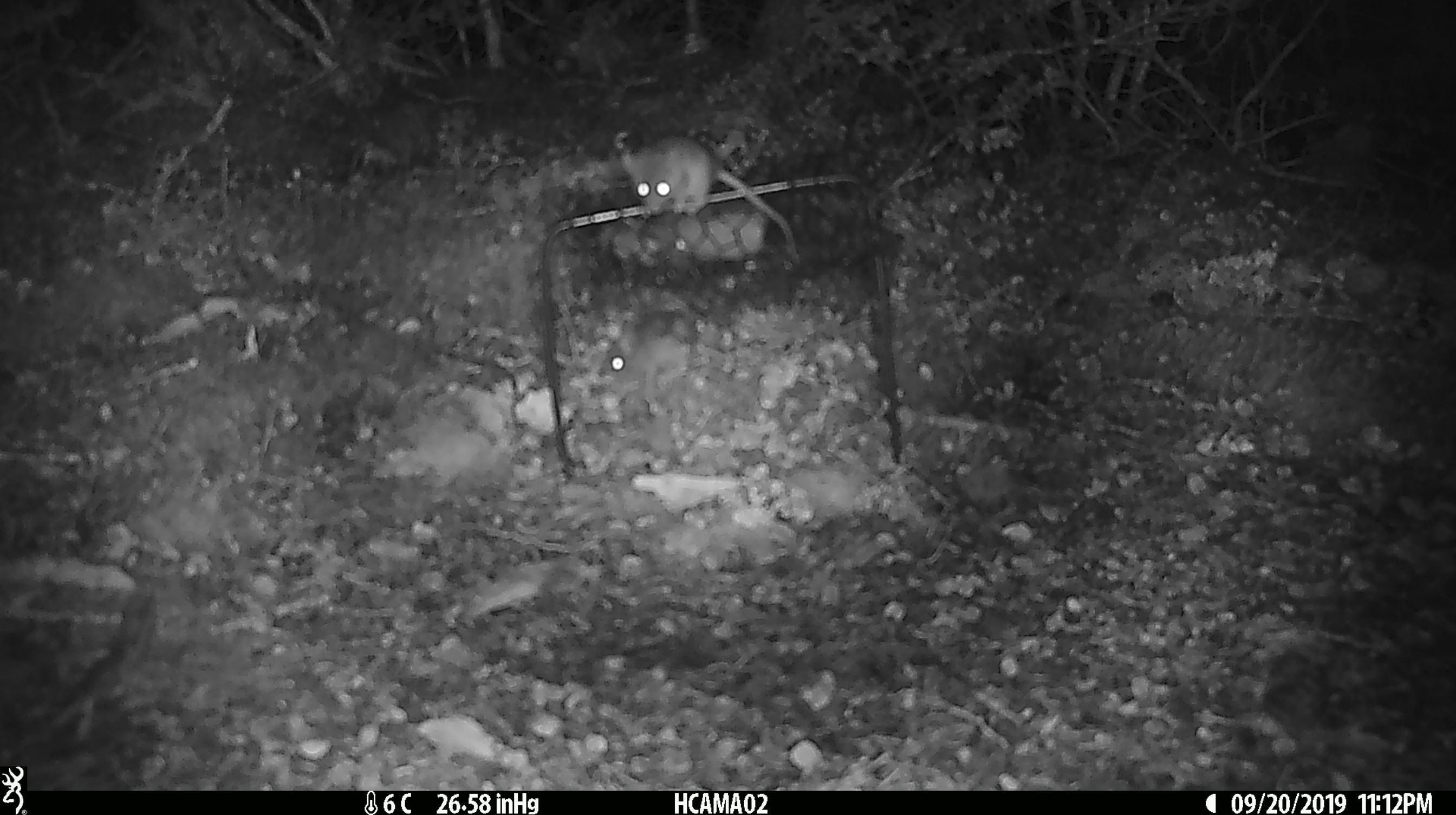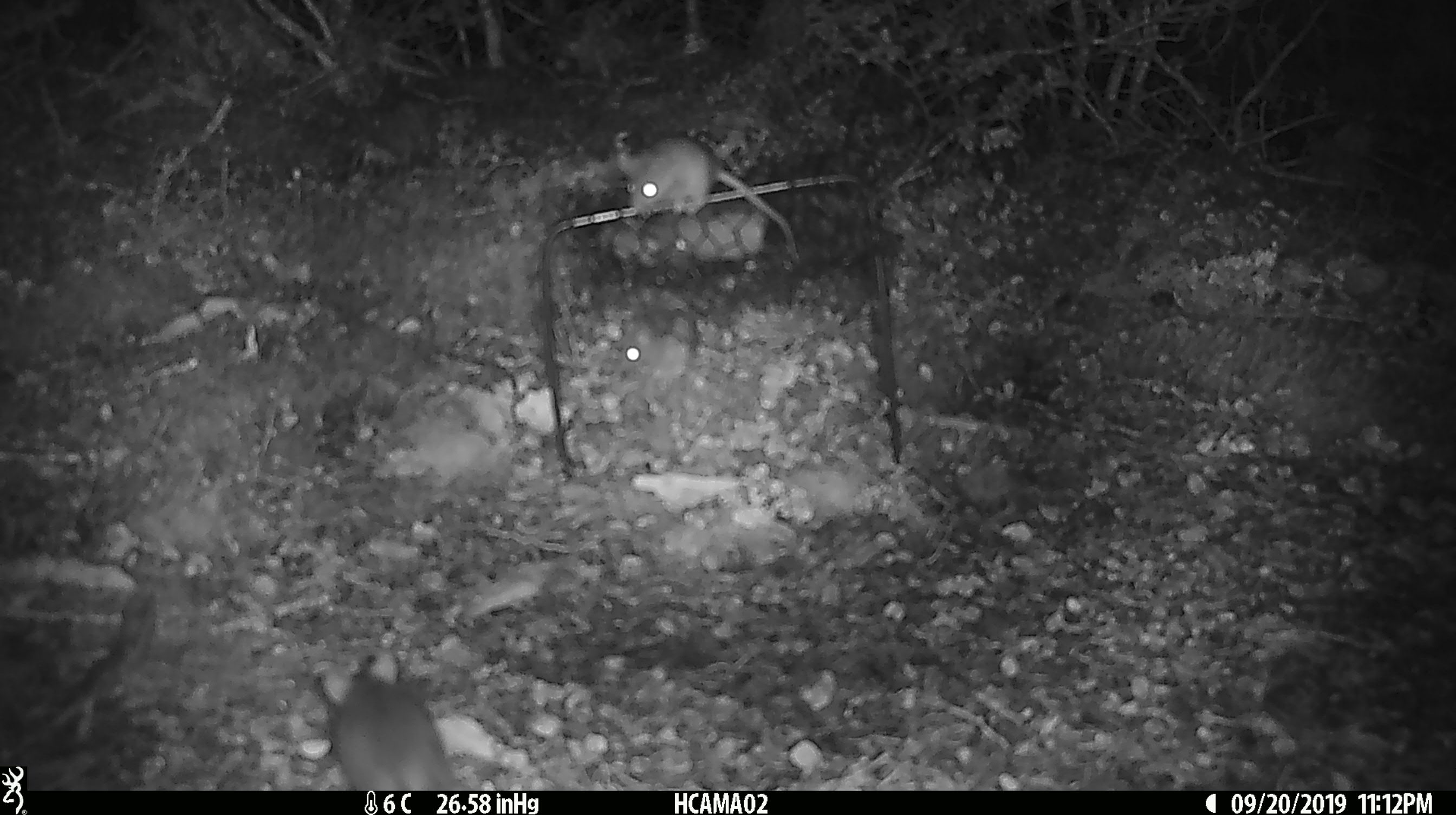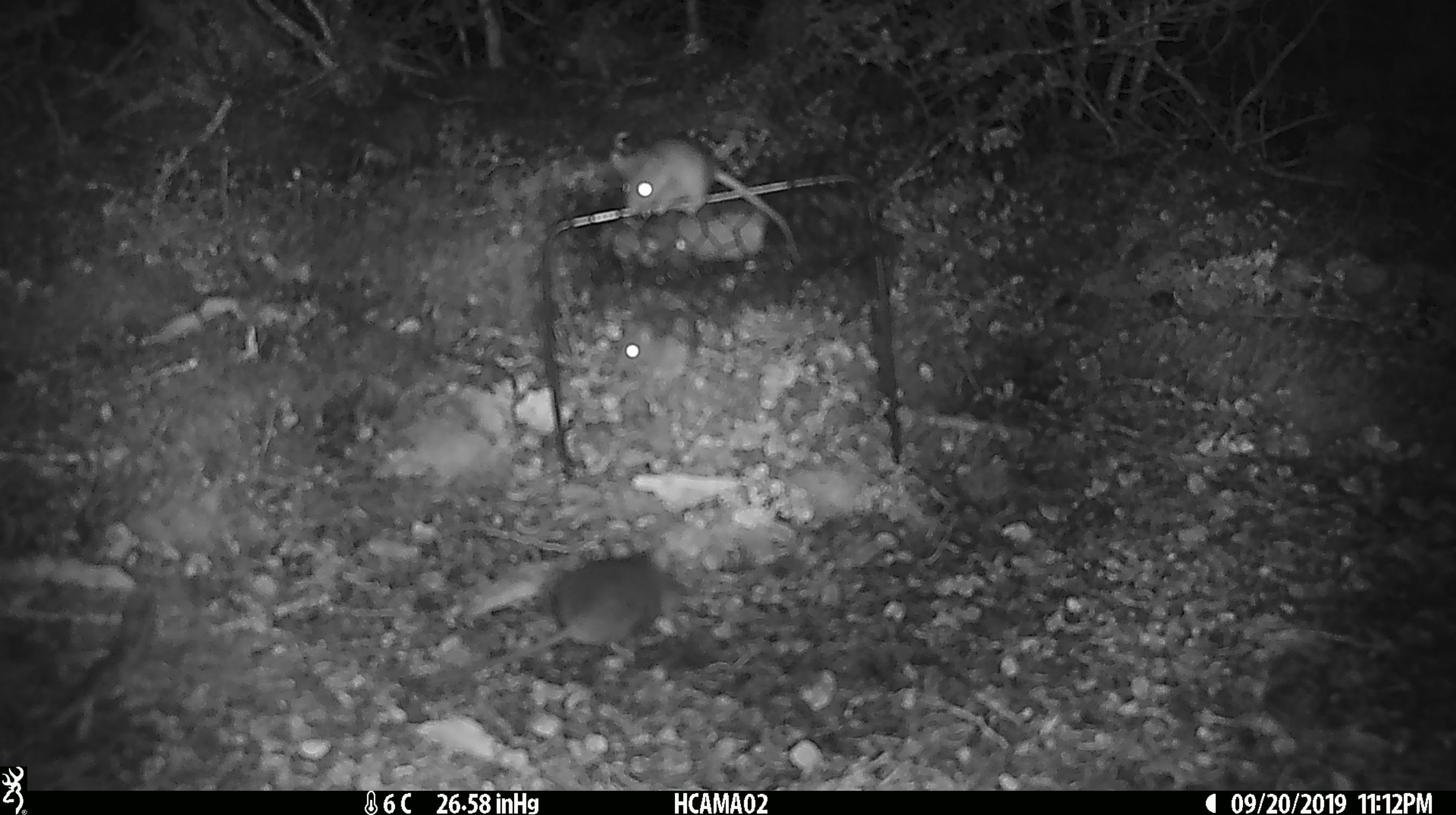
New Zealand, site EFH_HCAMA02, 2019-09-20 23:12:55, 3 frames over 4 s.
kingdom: Animalia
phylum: Chordata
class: Mammalia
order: Rodentia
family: Muridae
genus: Rattus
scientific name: Rattus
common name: rat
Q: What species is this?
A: Rat (Rattus).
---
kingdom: Animalia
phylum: Chordata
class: Mammalia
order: Rodentia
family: Muridae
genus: Mus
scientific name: Mus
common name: mouse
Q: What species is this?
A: Mouse (Mus).